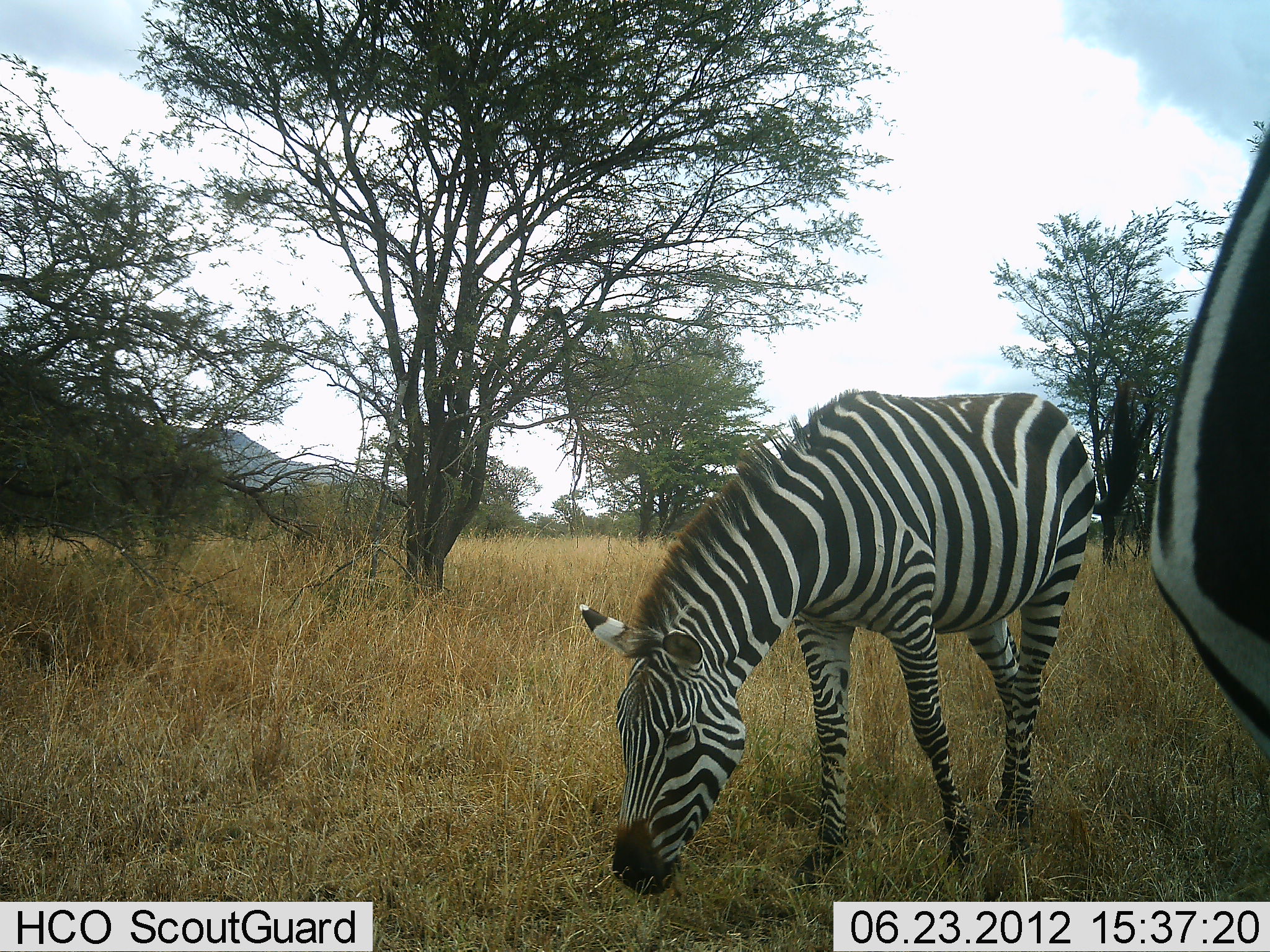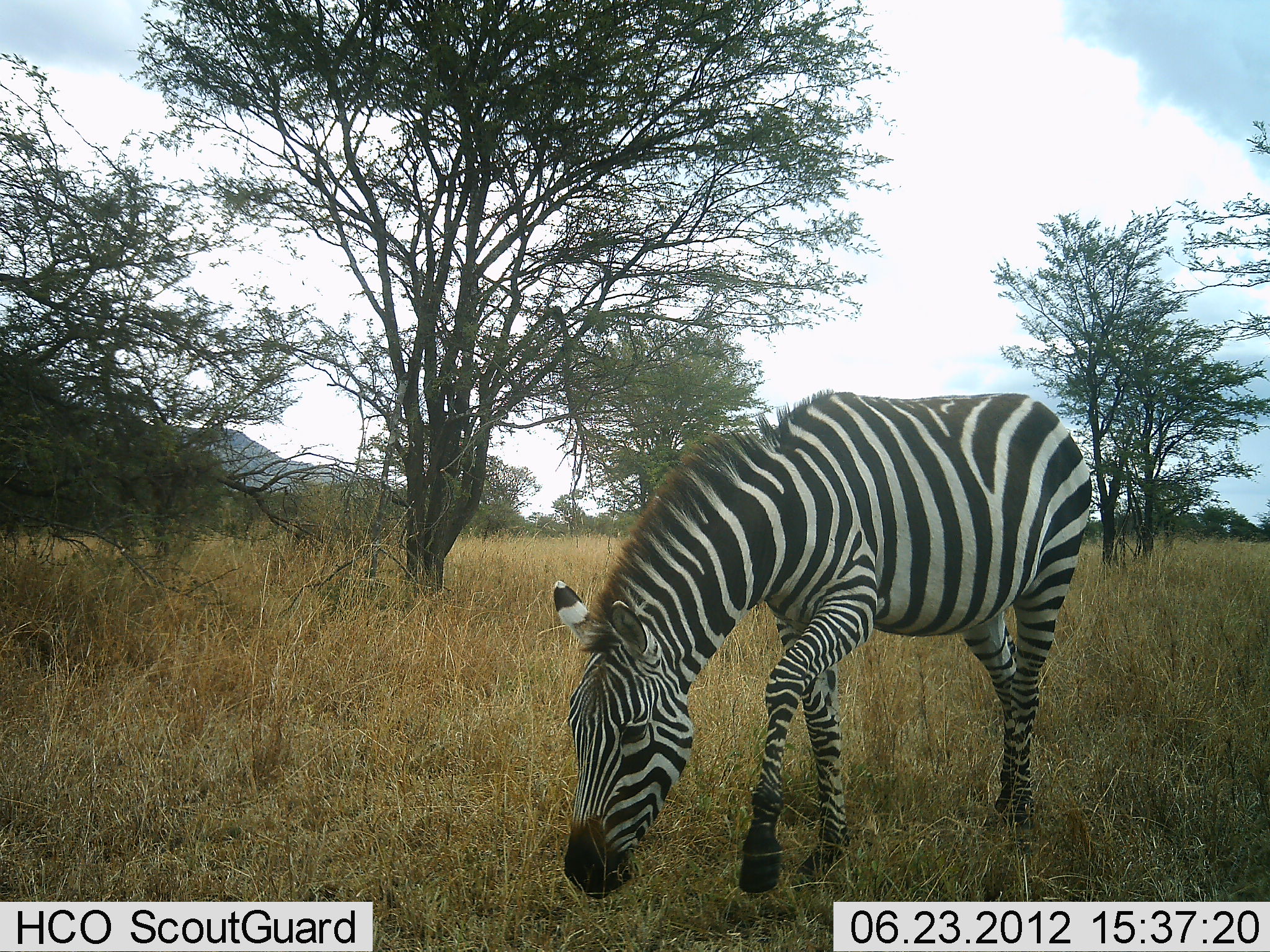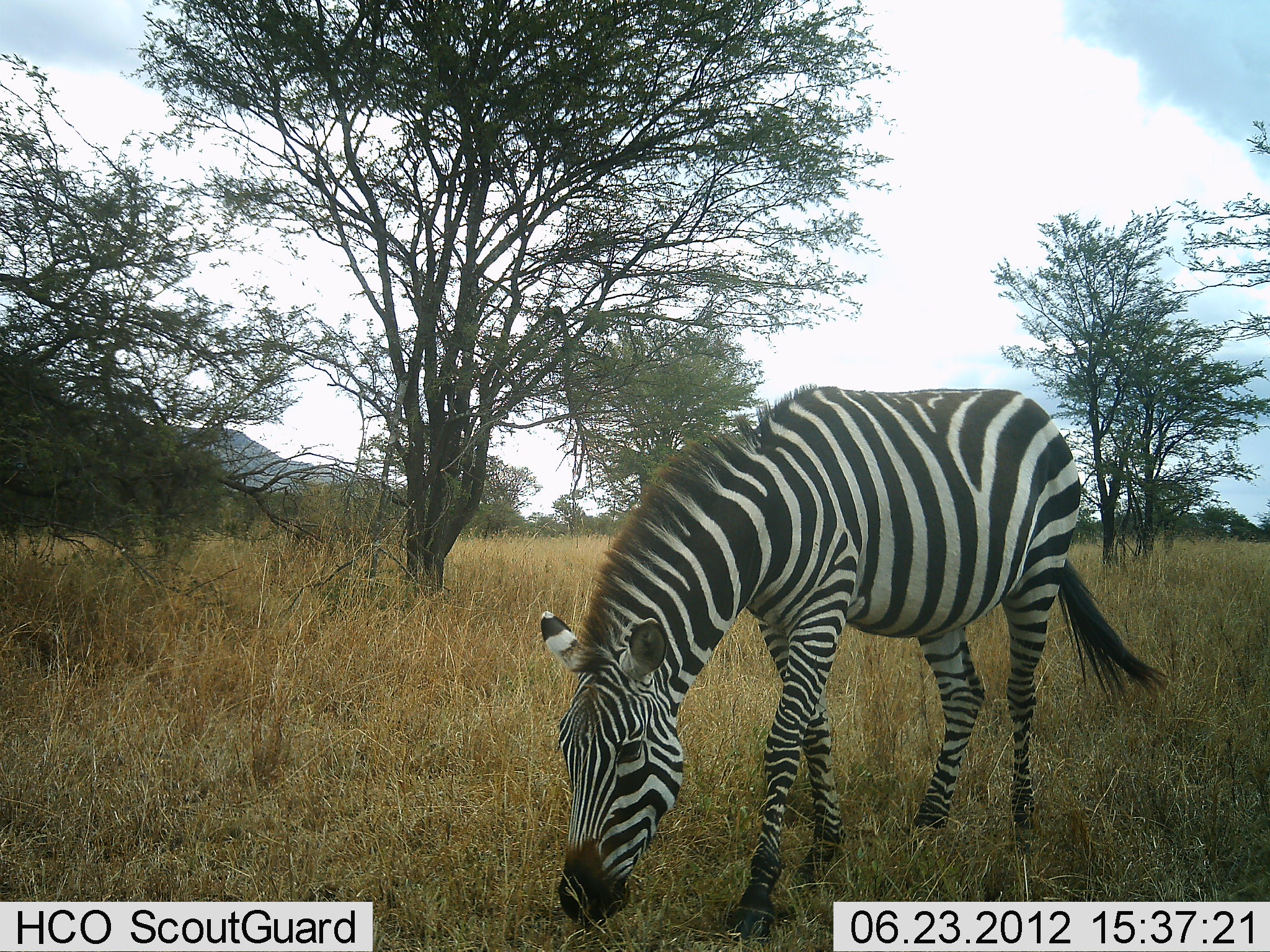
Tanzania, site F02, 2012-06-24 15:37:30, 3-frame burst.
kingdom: Animalia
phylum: Chordata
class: Mammalia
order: Perissodactyla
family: Equidae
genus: Equus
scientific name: Equus quagga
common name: plains zebra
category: zebra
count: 2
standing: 30%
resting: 0%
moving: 40%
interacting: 0%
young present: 0%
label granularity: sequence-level